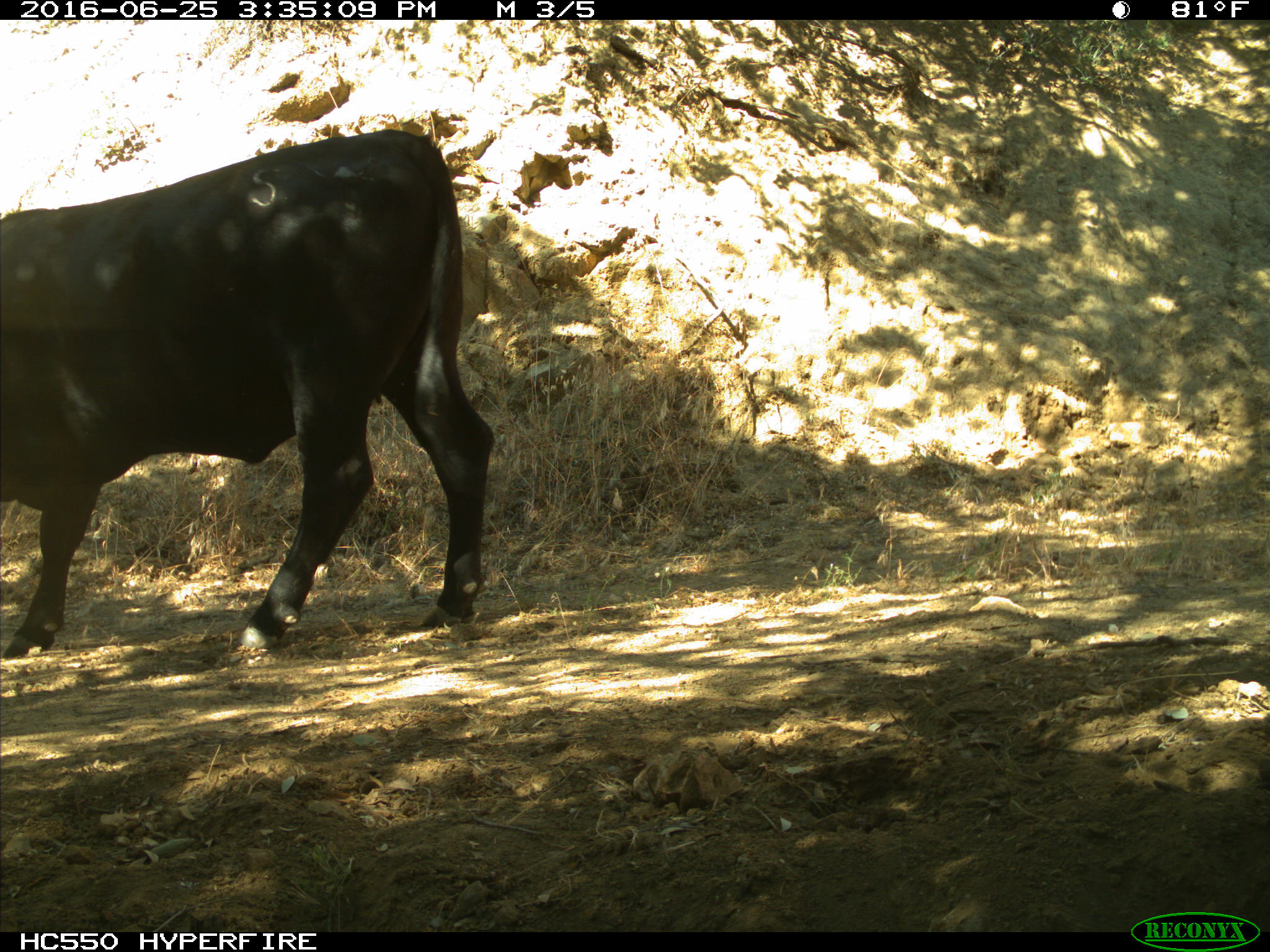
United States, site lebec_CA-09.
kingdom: Animalia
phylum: Chordata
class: Mammalia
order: Artiodactyla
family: Bovidae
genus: Bos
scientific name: Bos taurus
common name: domestic cow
Bos taurus (domestic cow).